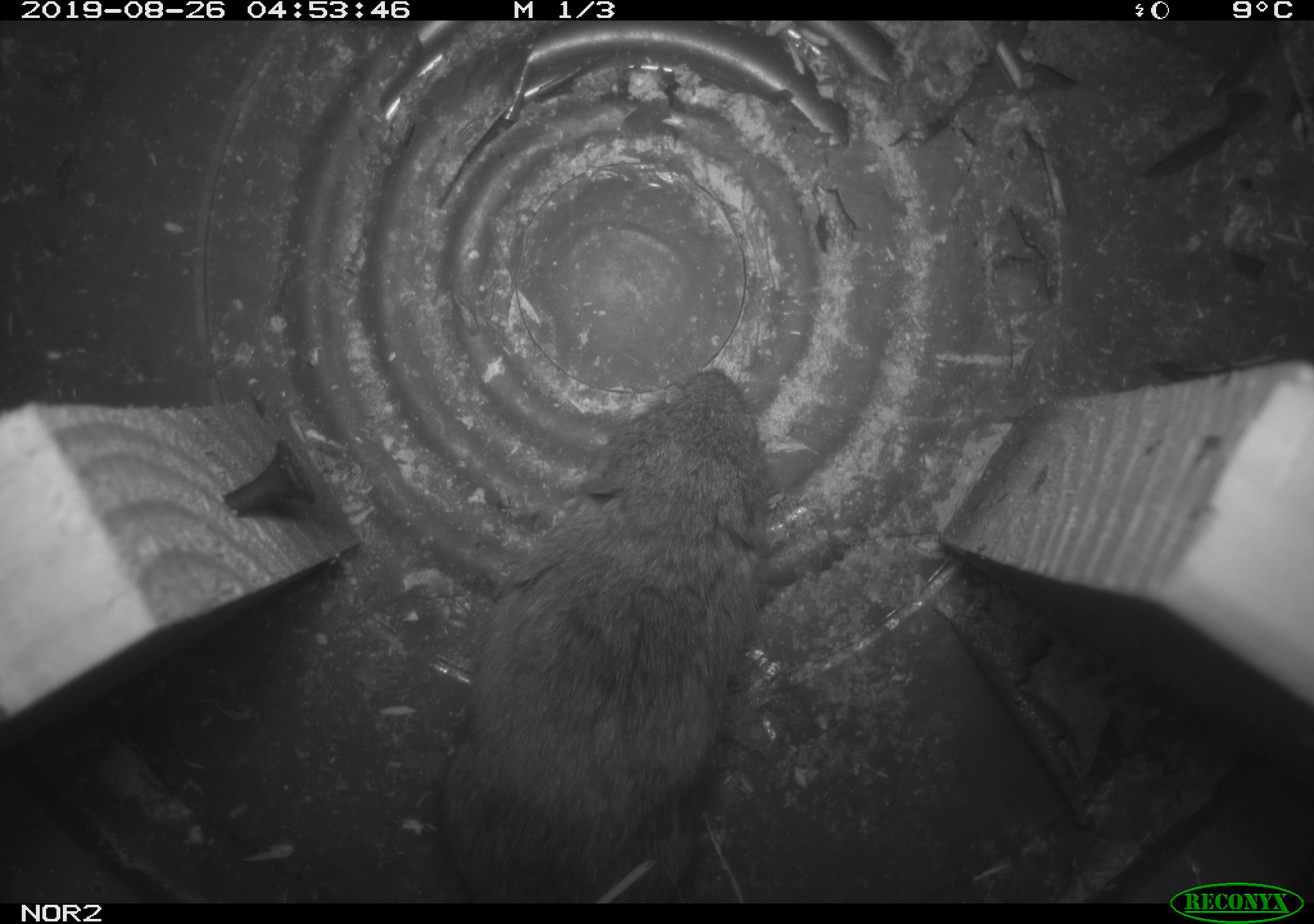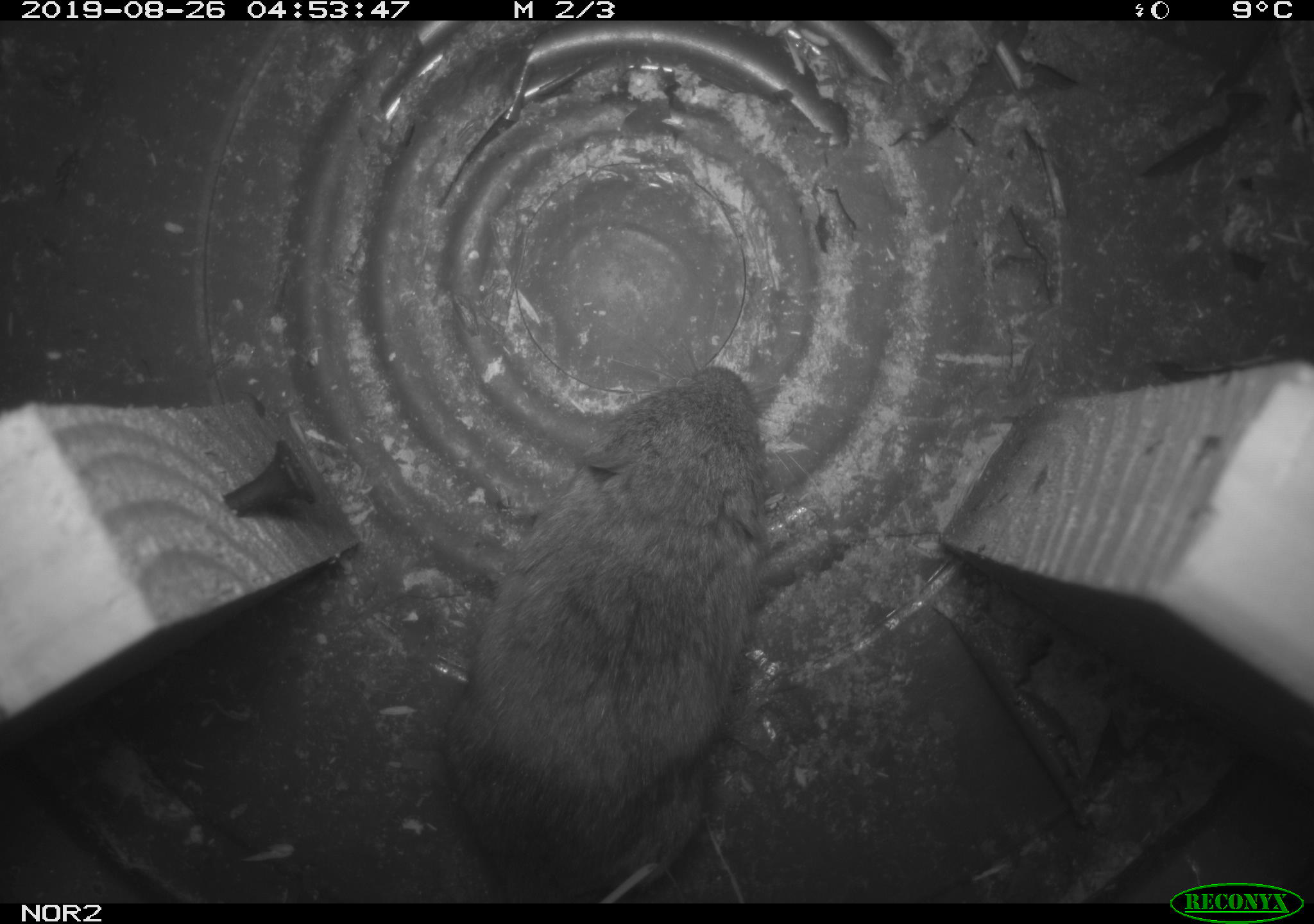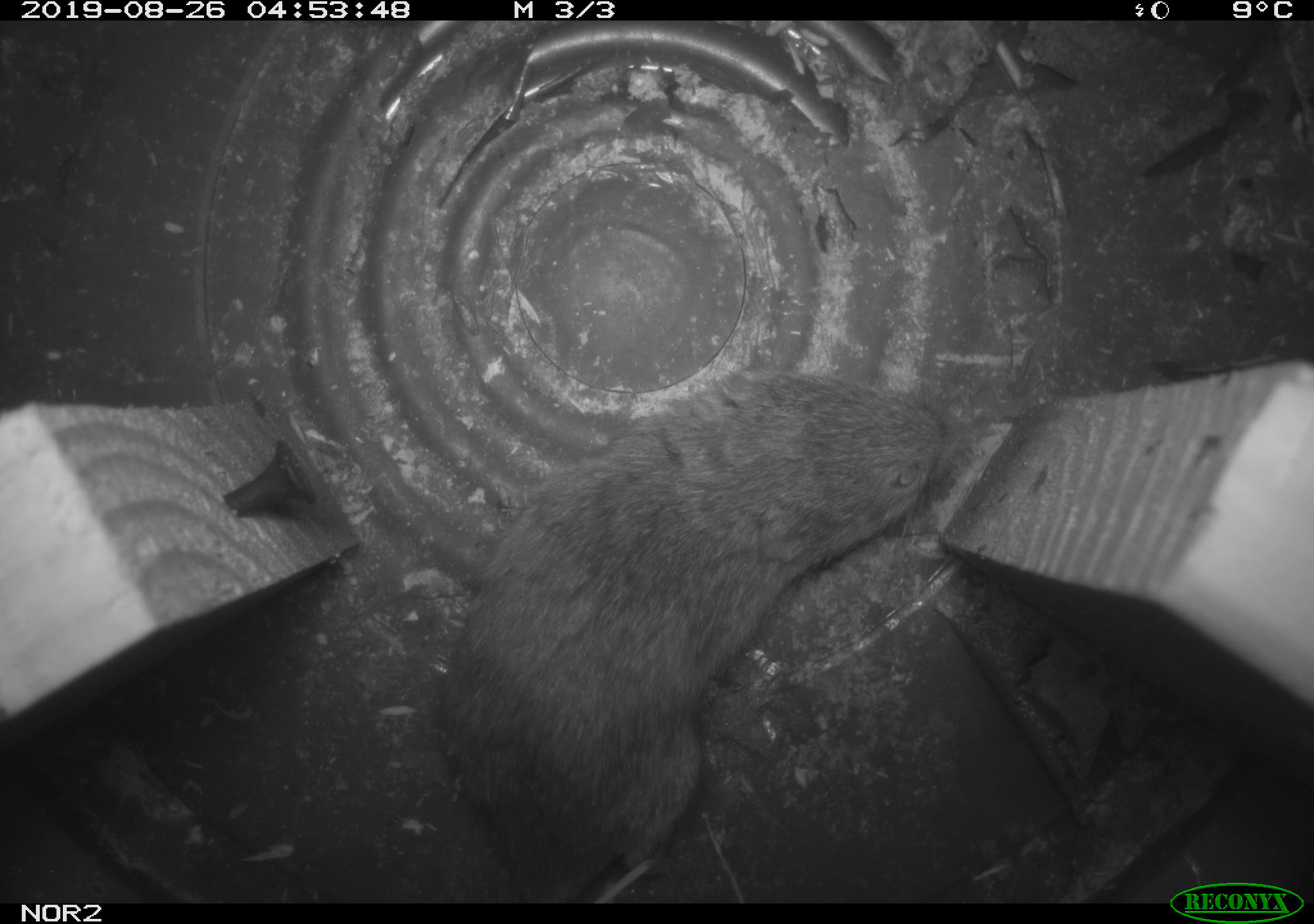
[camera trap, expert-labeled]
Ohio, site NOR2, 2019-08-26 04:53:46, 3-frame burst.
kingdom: Animalia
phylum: Chordata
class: Mammalia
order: Rodentia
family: Cricetidae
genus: Microtus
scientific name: Microtus pennsylvanicus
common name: meadow vole